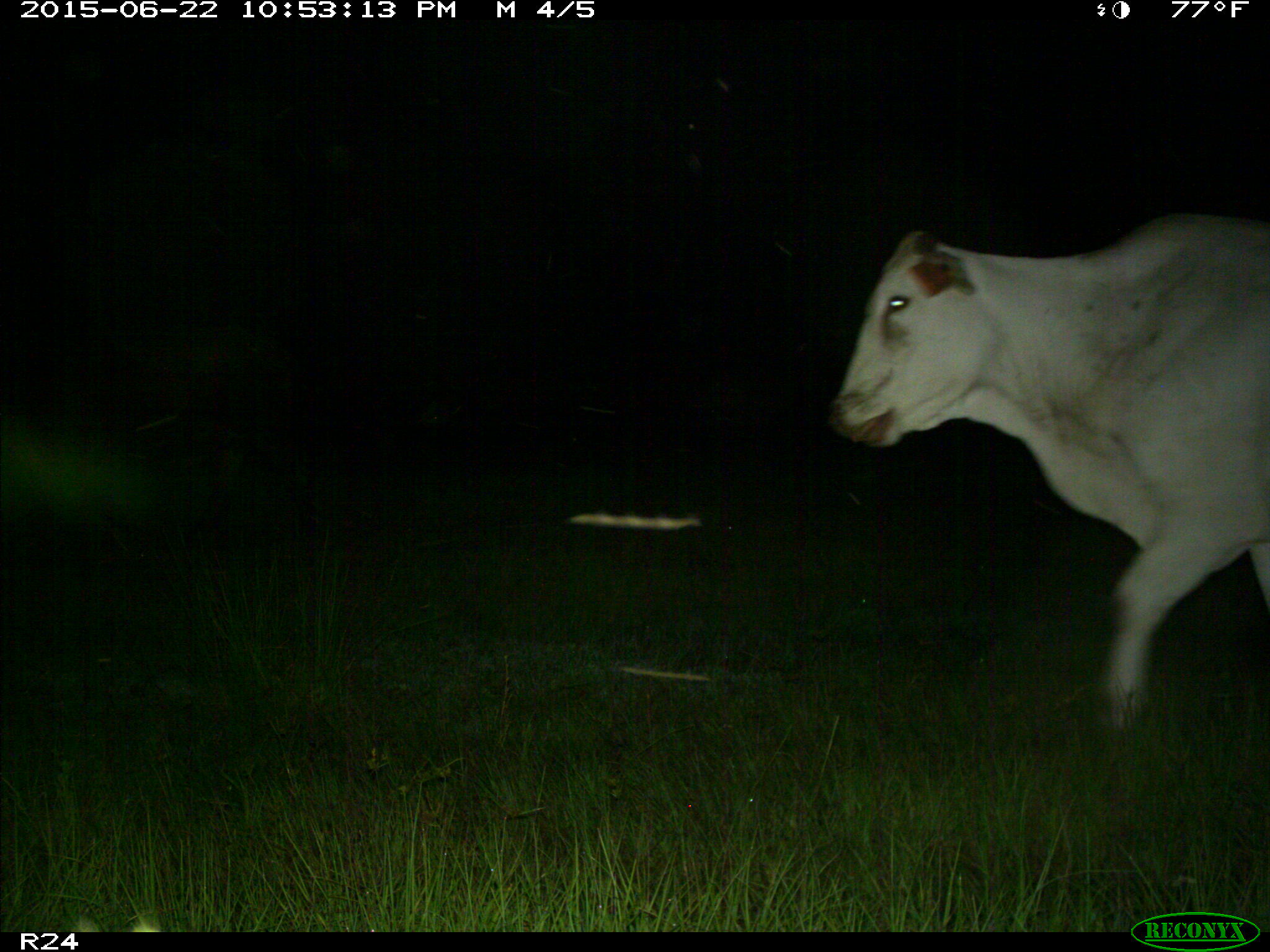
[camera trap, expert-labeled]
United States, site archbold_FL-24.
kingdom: Animalia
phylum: Chordata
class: Mammalia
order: Artiodactyla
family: Bovidae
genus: Bos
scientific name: Bos taurus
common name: domestic cow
Bos taurus (domestic cow).